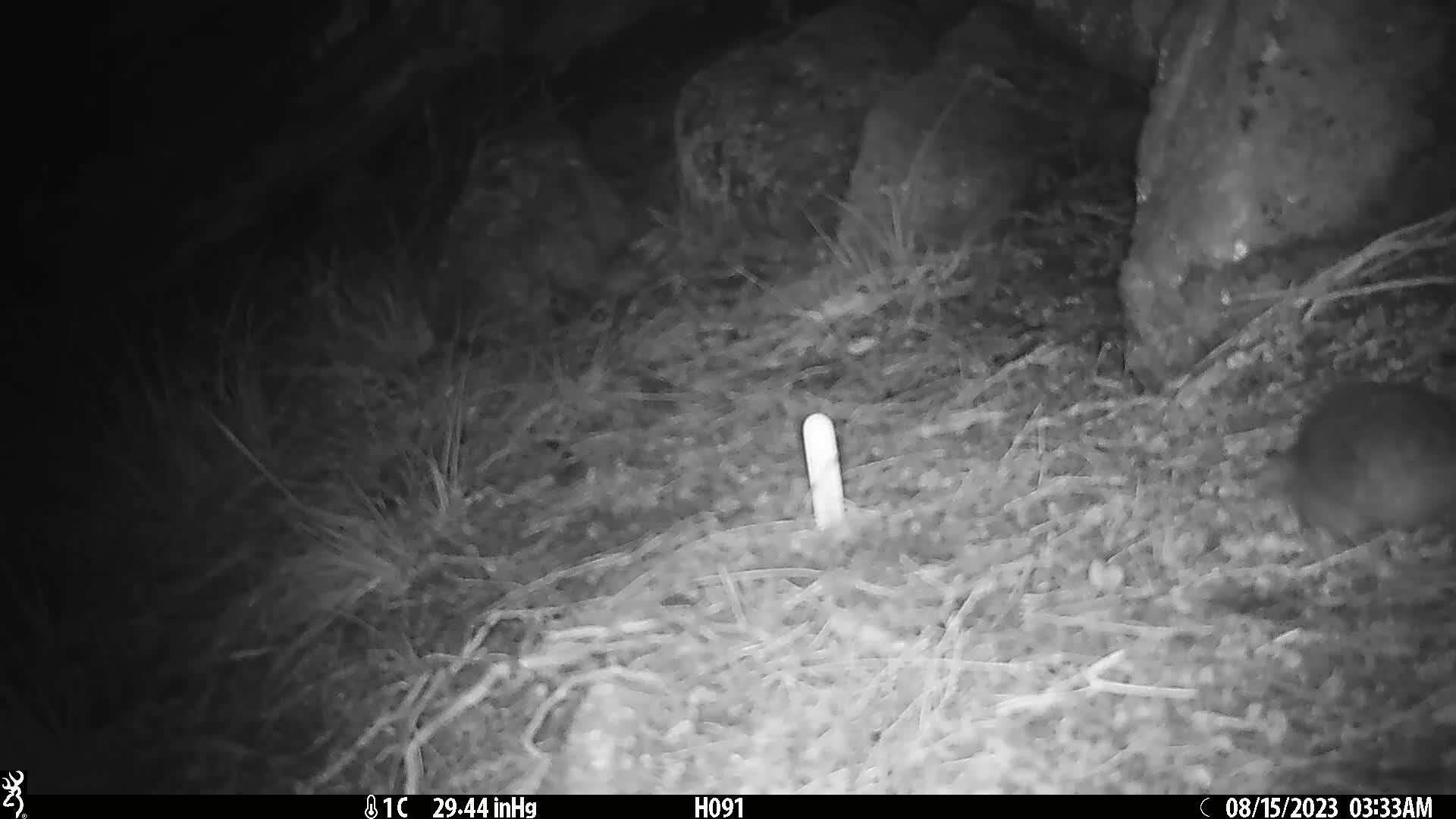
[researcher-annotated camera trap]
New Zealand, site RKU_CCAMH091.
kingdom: Animalia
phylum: Chordata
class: Mammalia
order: Rodentia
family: Muridae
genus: Rattus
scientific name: Rattus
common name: rat